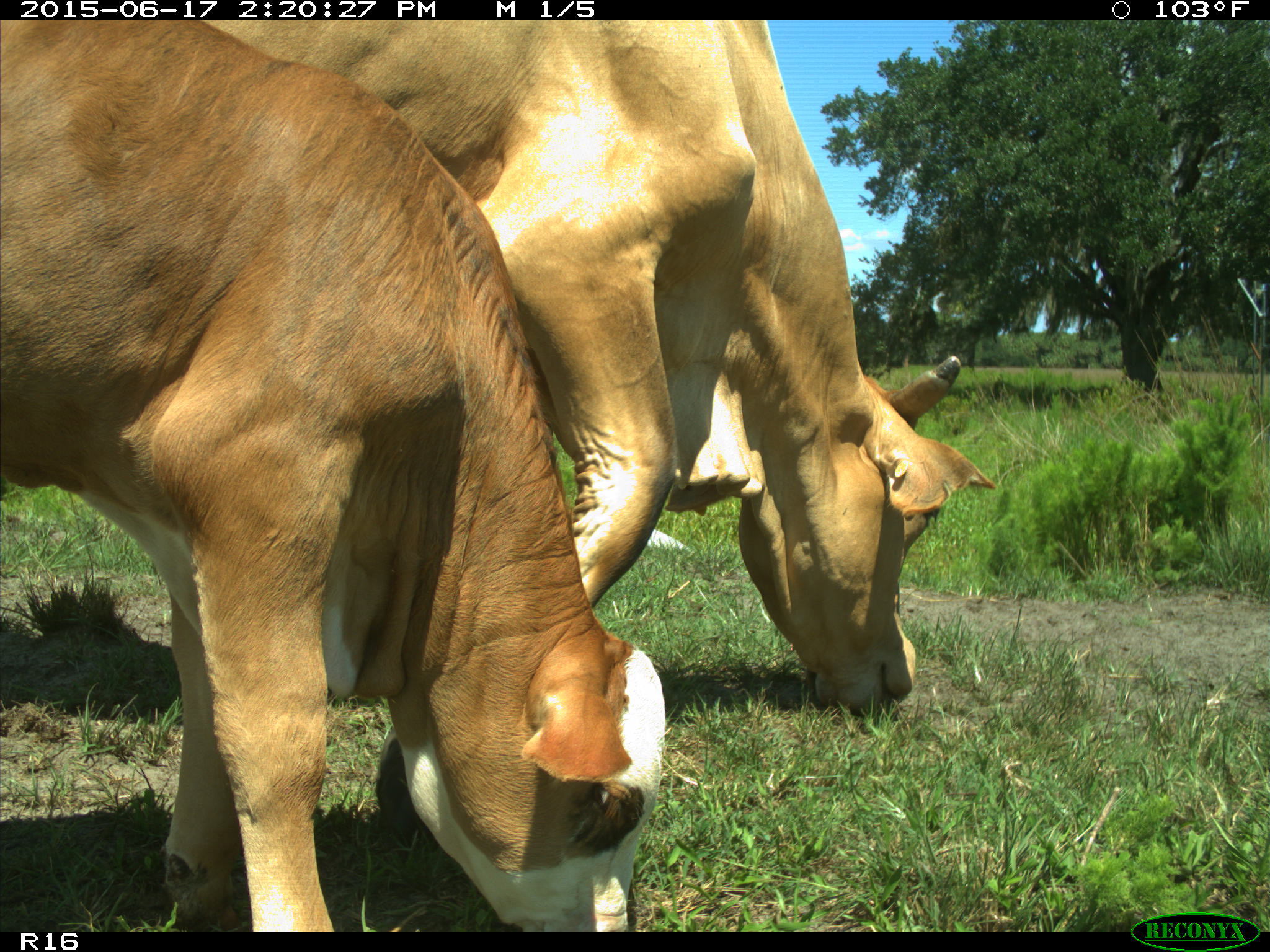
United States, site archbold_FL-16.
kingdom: Animalia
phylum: Chordata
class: Mammalia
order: Artiodactyla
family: Bovidae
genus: Bos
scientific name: Bos taurus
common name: domestic cow